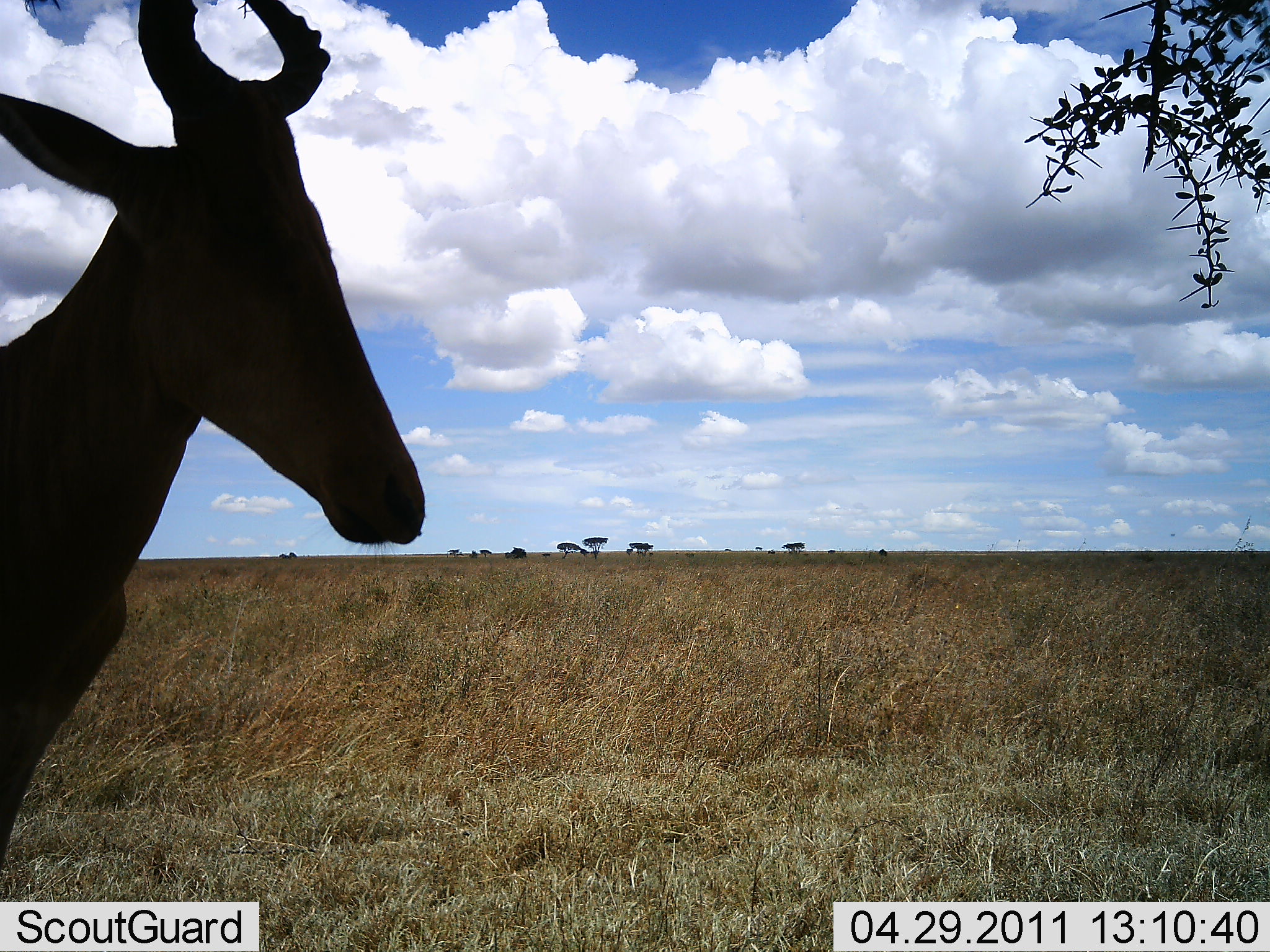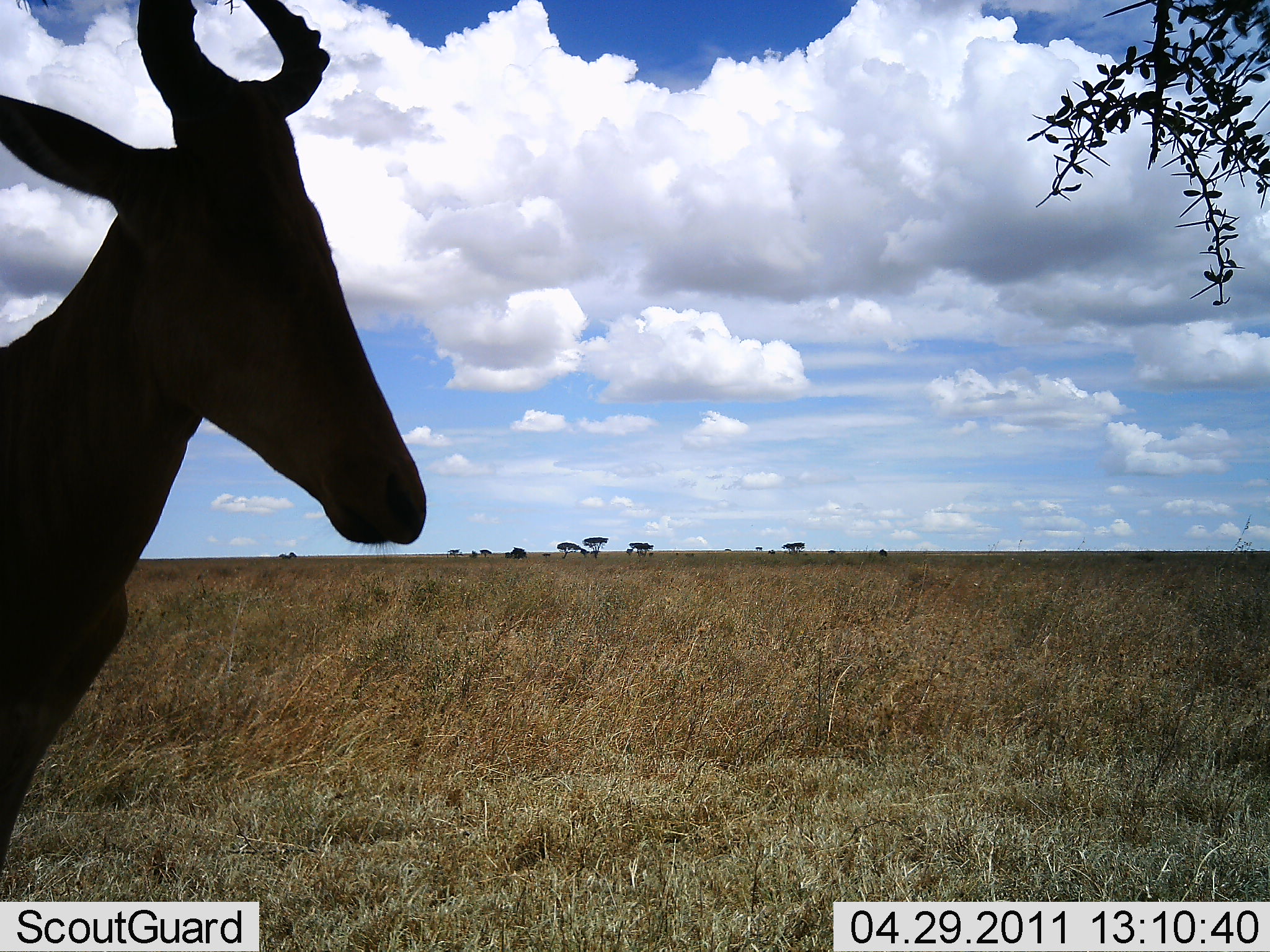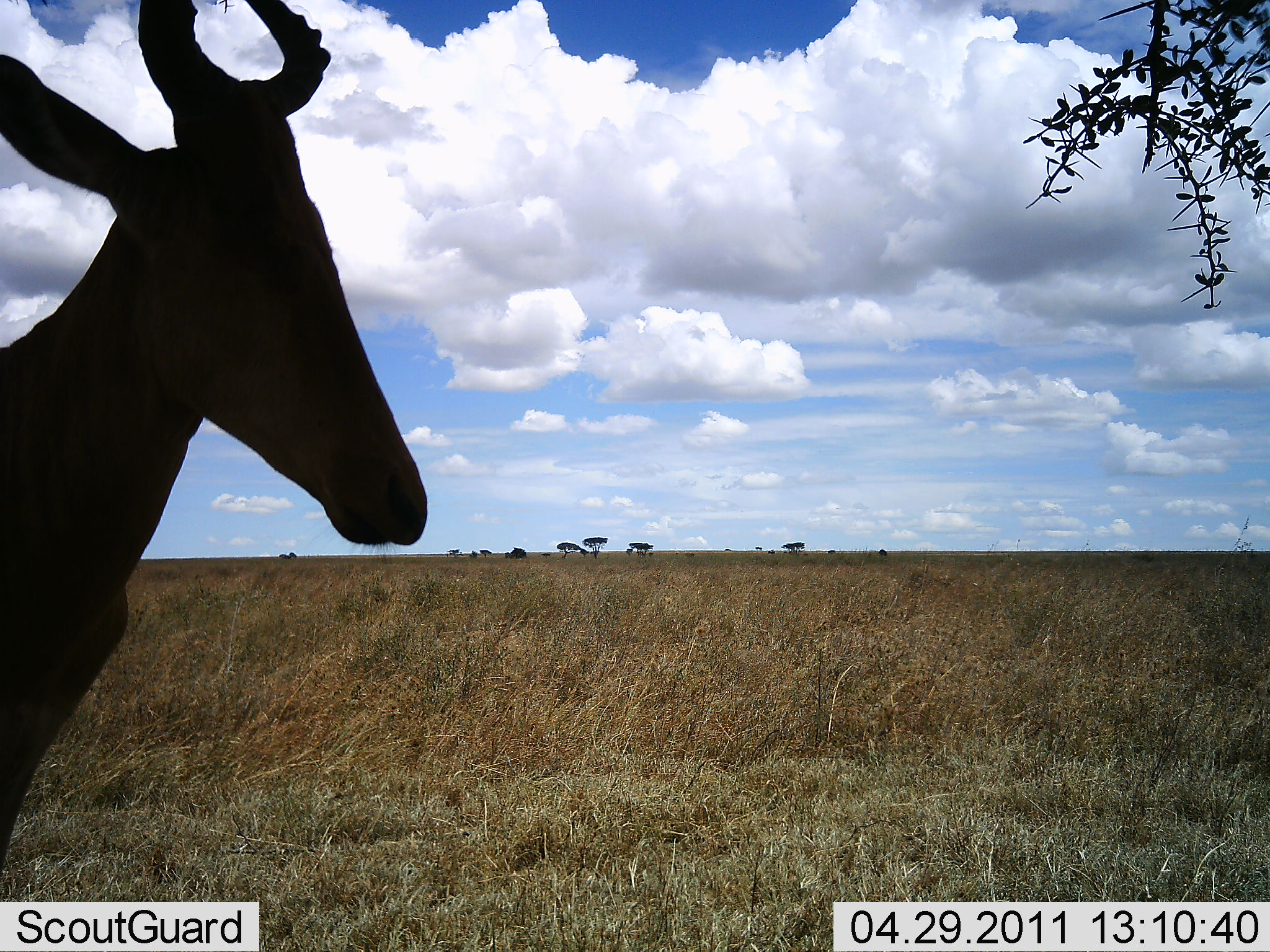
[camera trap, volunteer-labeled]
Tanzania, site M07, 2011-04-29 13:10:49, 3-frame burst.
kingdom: Animalia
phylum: Chordata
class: Mammalia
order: Artiodactyla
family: Bovidae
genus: Alcelaphus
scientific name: Alcelaphus buselaphus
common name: hartebeest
Hartebeest (Alcelaphus buselaphus), count 1. Behavior (volunteer vote fractions): standing 92%, resting 0%, moving 8%, interacting 0%. Young present (vote fraction): 0%. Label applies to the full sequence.